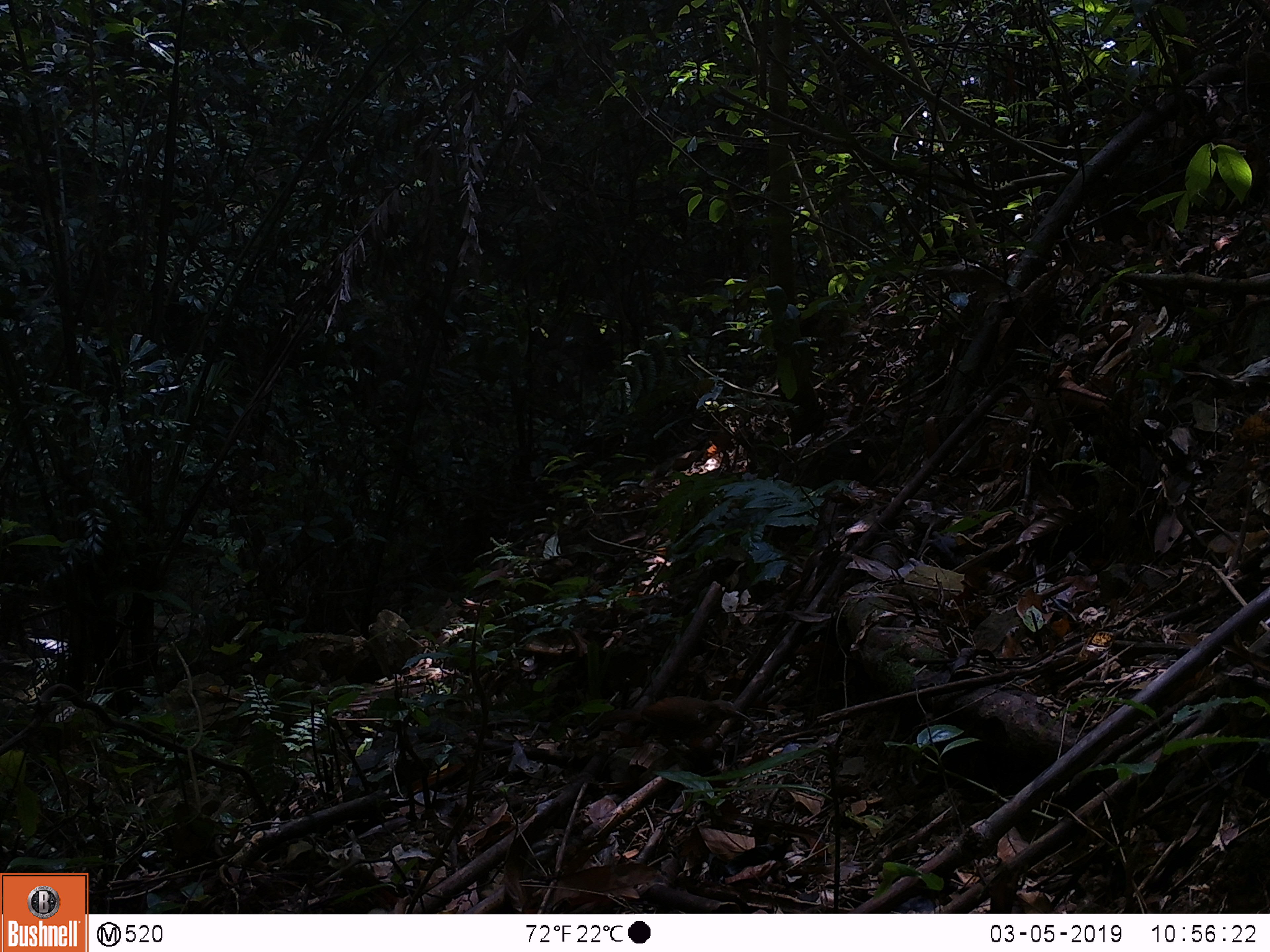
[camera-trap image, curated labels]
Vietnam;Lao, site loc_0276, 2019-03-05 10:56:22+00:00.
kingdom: Animalia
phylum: Chordata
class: Aves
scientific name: Aves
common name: bird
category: unidentified bird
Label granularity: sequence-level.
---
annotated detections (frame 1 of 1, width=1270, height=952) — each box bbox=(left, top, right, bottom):
unidentified bird: bbox=(596, 696, 757, 753)